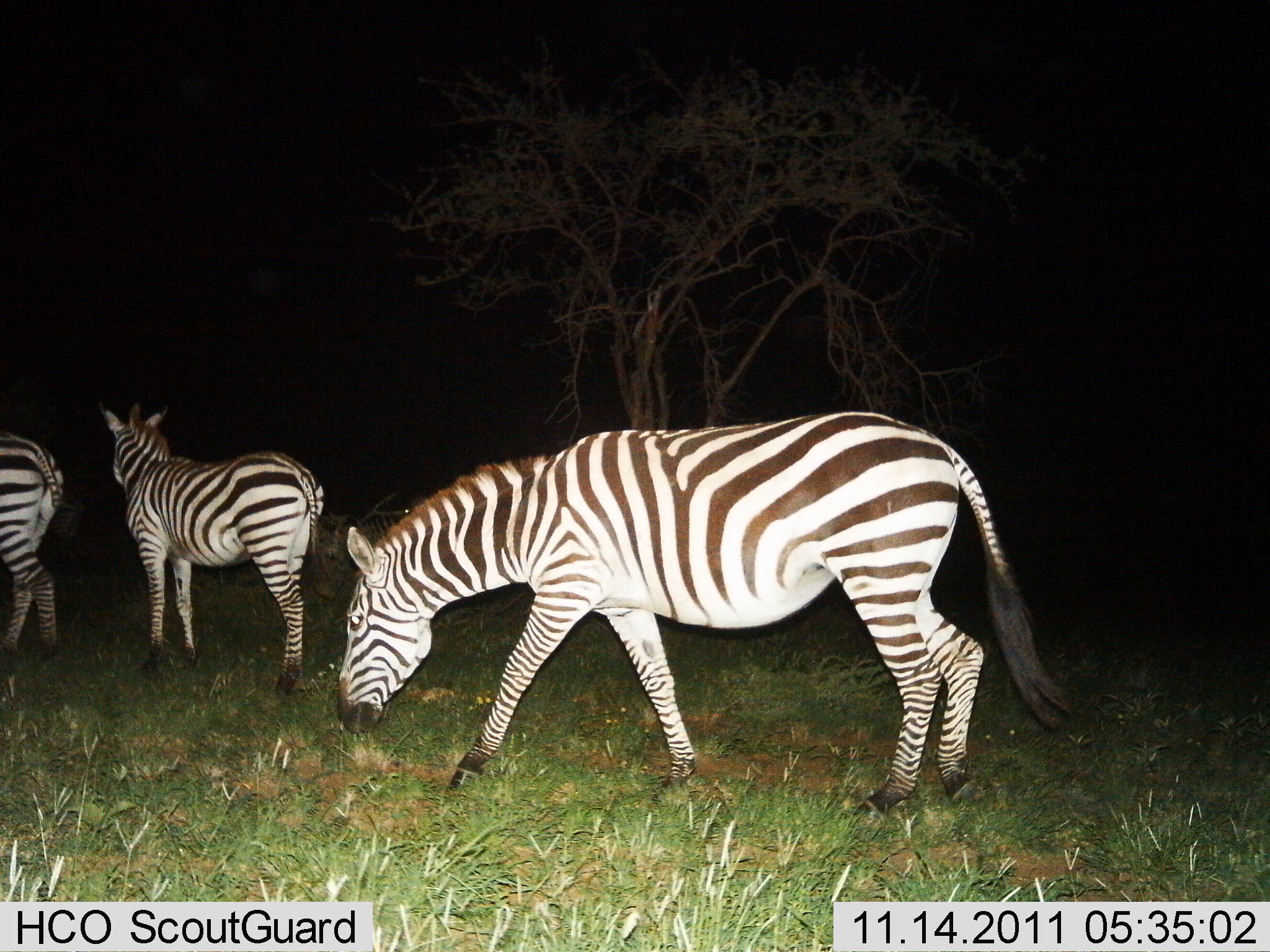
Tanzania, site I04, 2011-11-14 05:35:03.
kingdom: Animalia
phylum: Chordata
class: Mammalia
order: Perissodactyla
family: Equidae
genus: Equus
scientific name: Equus quagga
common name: plains zebra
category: zebra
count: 3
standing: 82%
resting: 9%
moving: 45%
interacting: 0%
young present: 0%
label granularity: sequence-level